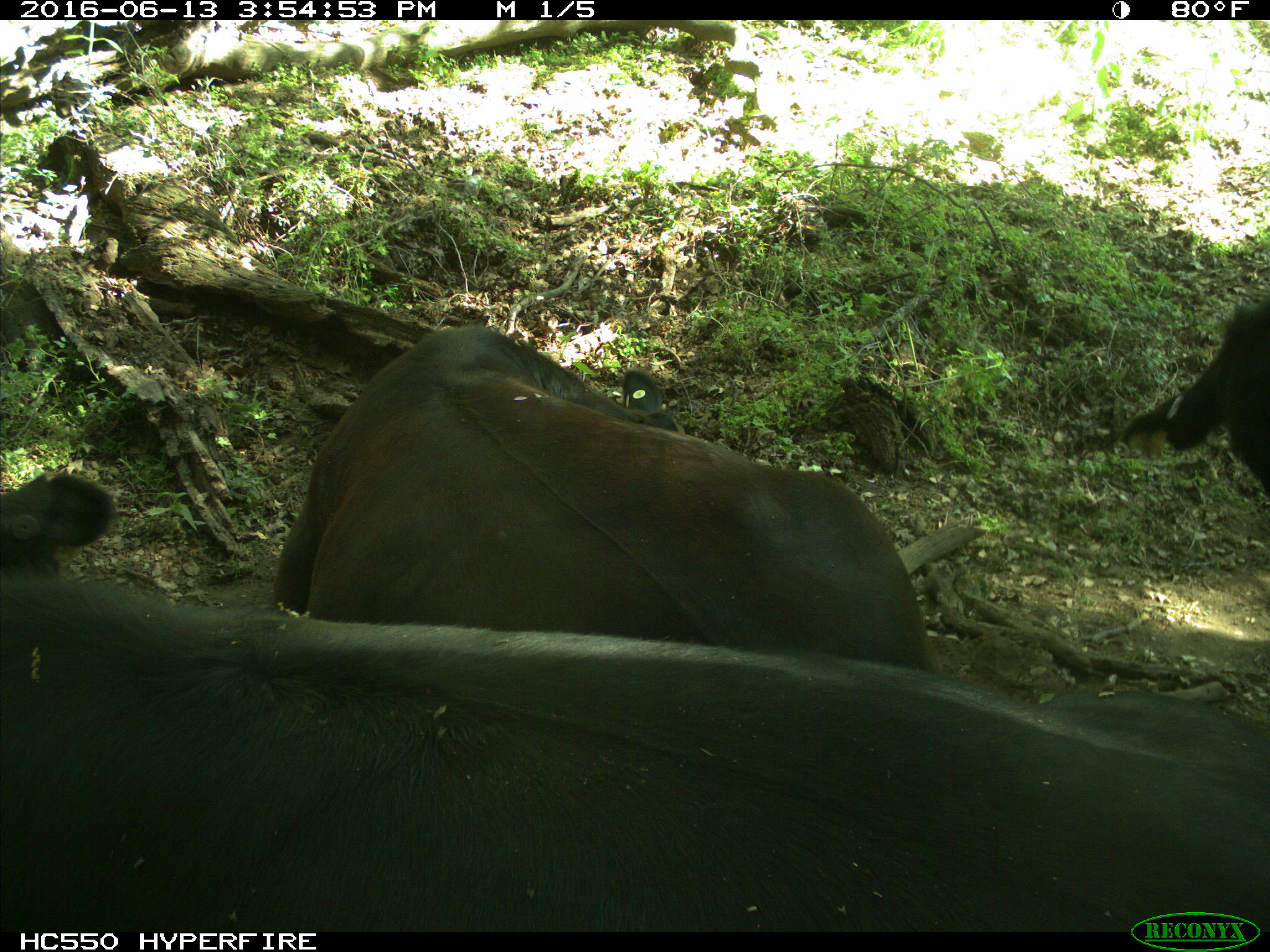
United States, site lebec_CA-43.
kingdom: Animalia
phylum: Chordata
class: Mammalia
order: Artiodactyla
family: Bovidae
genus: Bos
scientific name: Bos taurus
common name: domestic cow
Bos taurus (domestic cow).